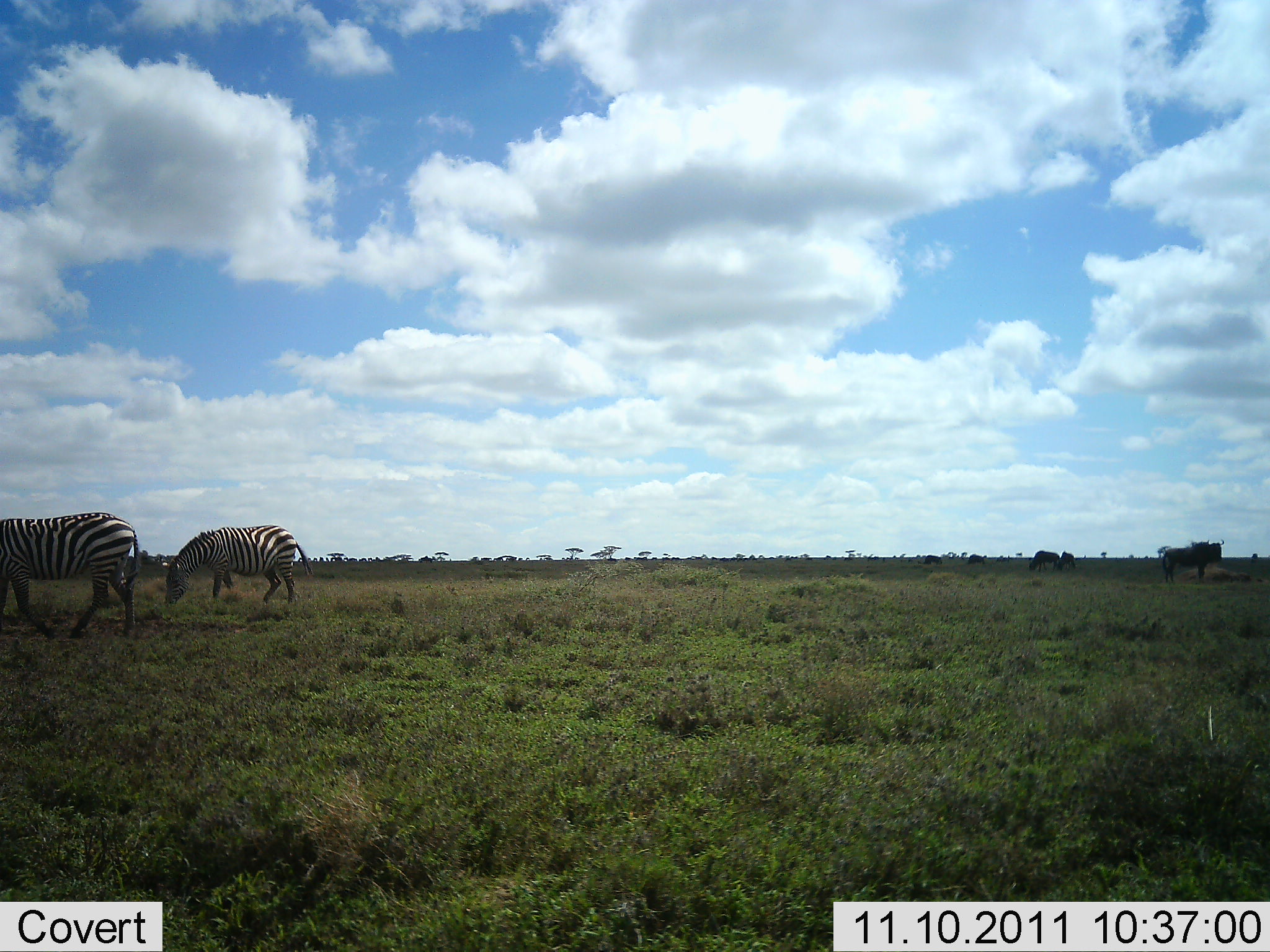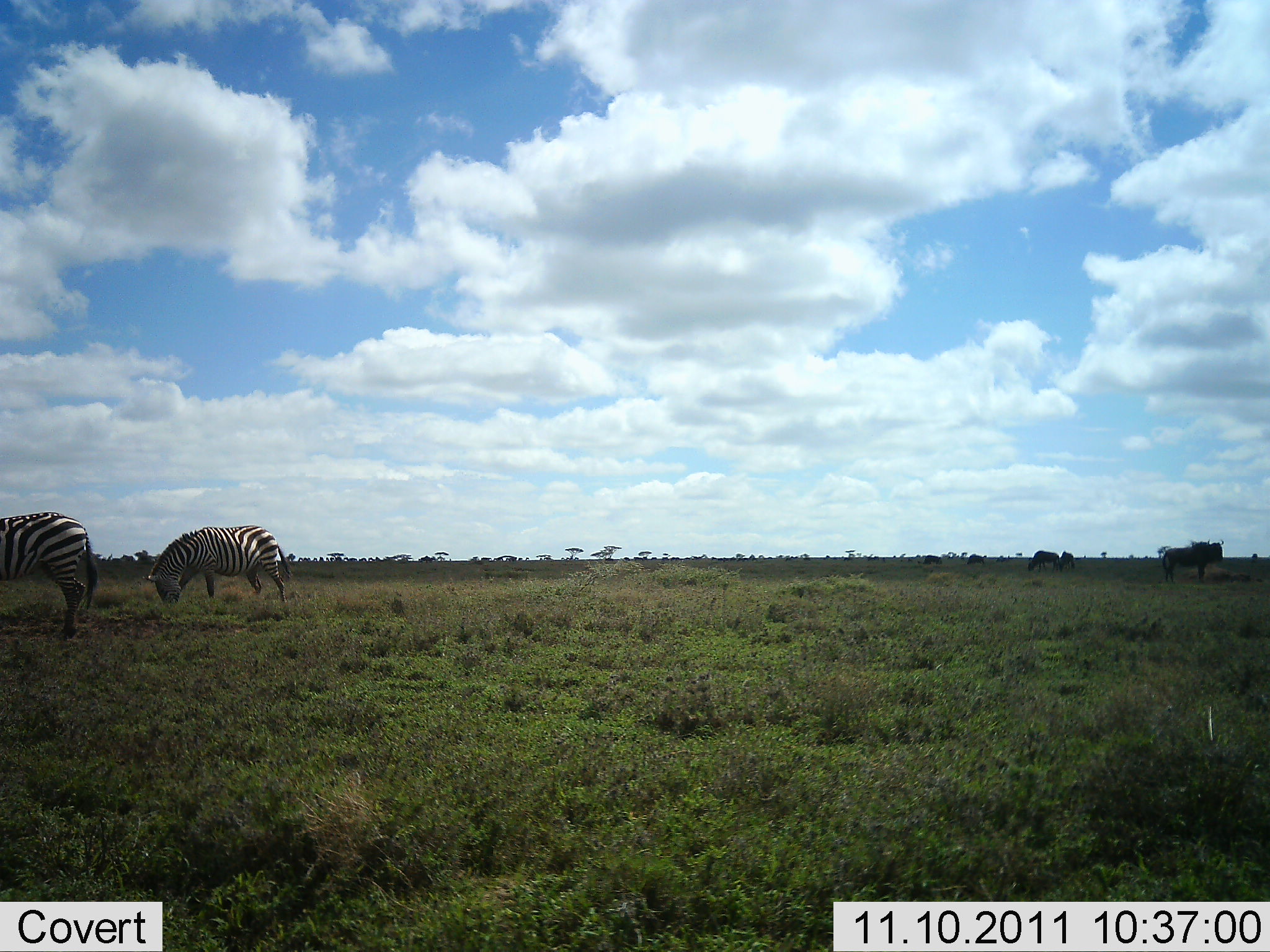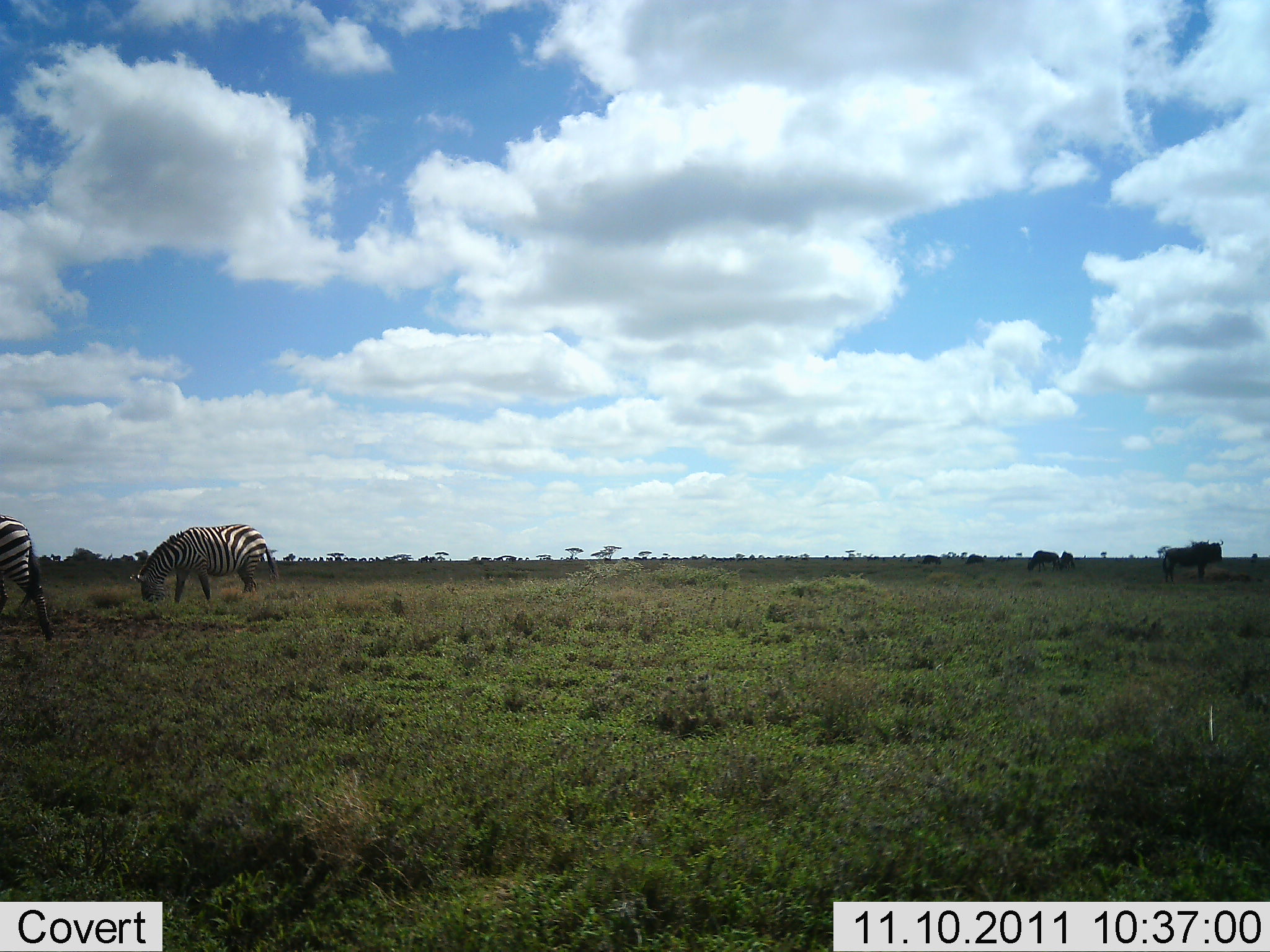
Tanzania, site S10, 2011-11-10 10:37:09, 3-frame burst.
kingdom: Animalia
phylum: Chordata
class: Mammalia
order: Artiodactyla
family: Bovidae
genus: Connochaetes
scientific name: Connochaetes taurinus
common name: blue wildebeest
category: wildebeest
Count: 5.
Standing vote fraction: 92%.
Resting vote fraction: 0%.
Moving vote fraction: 8%.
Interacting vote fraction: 0%.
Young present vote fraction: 0%.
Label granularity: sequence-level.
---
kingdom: Animalia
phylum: Chordata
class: Mammalia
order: Perissodactyla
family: Equidae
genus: Equus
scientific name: Equus quagga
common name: plains zebra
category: zebra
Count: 2.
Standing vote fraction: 7%.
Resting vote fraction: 0%.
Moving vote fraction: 64%.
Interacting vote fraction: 0%.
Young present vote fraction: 0%.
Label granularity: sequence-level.